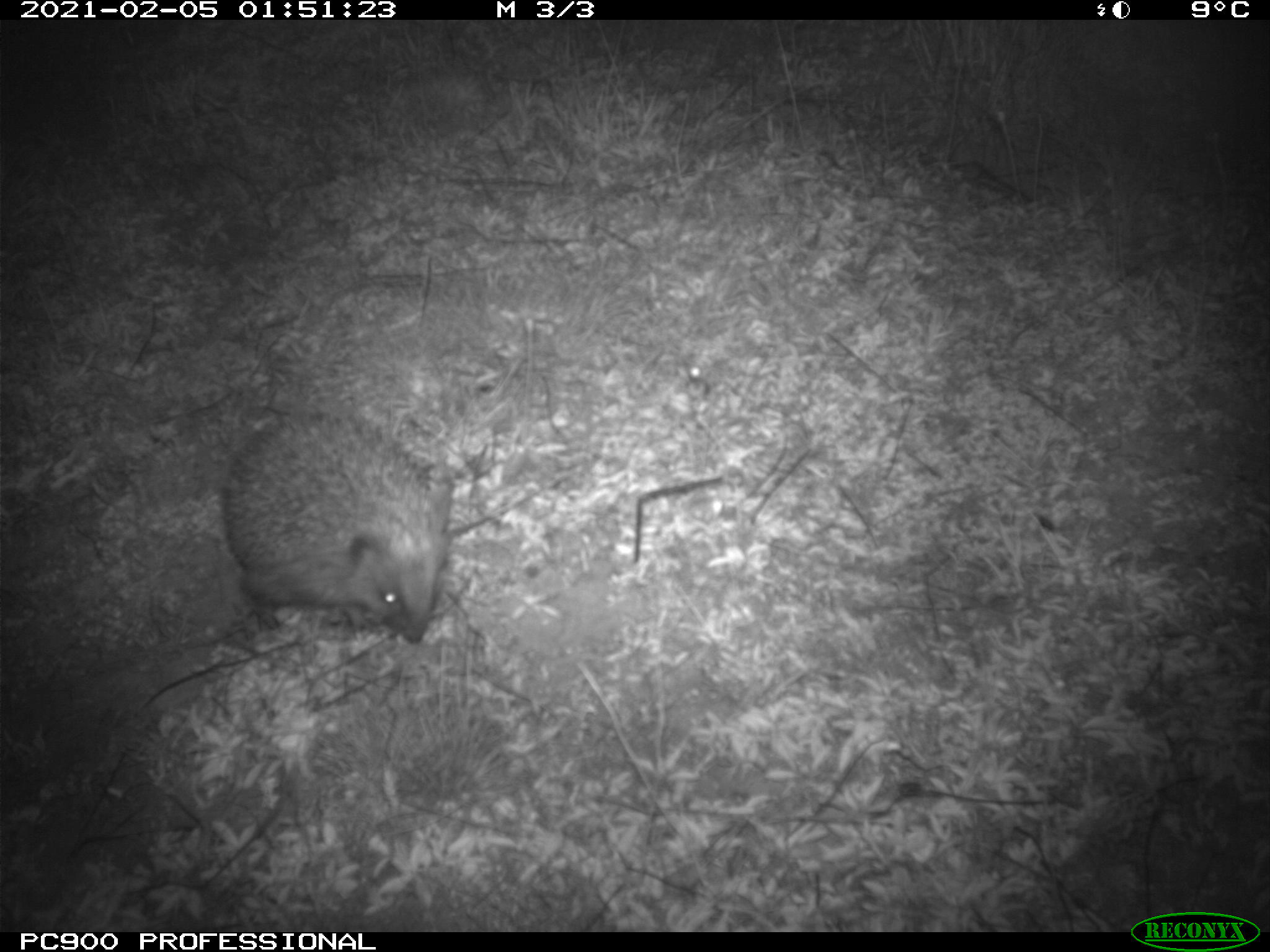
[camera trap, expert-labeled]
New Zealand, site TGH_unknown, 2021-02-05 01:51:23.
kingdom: Animalia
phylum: Chordata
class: Mammalia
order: Eulipotyphla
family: Erinaceidae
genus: Erinaceus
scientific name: Erinaceus europaeus europaeus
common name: european hedgehog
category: hedgehog